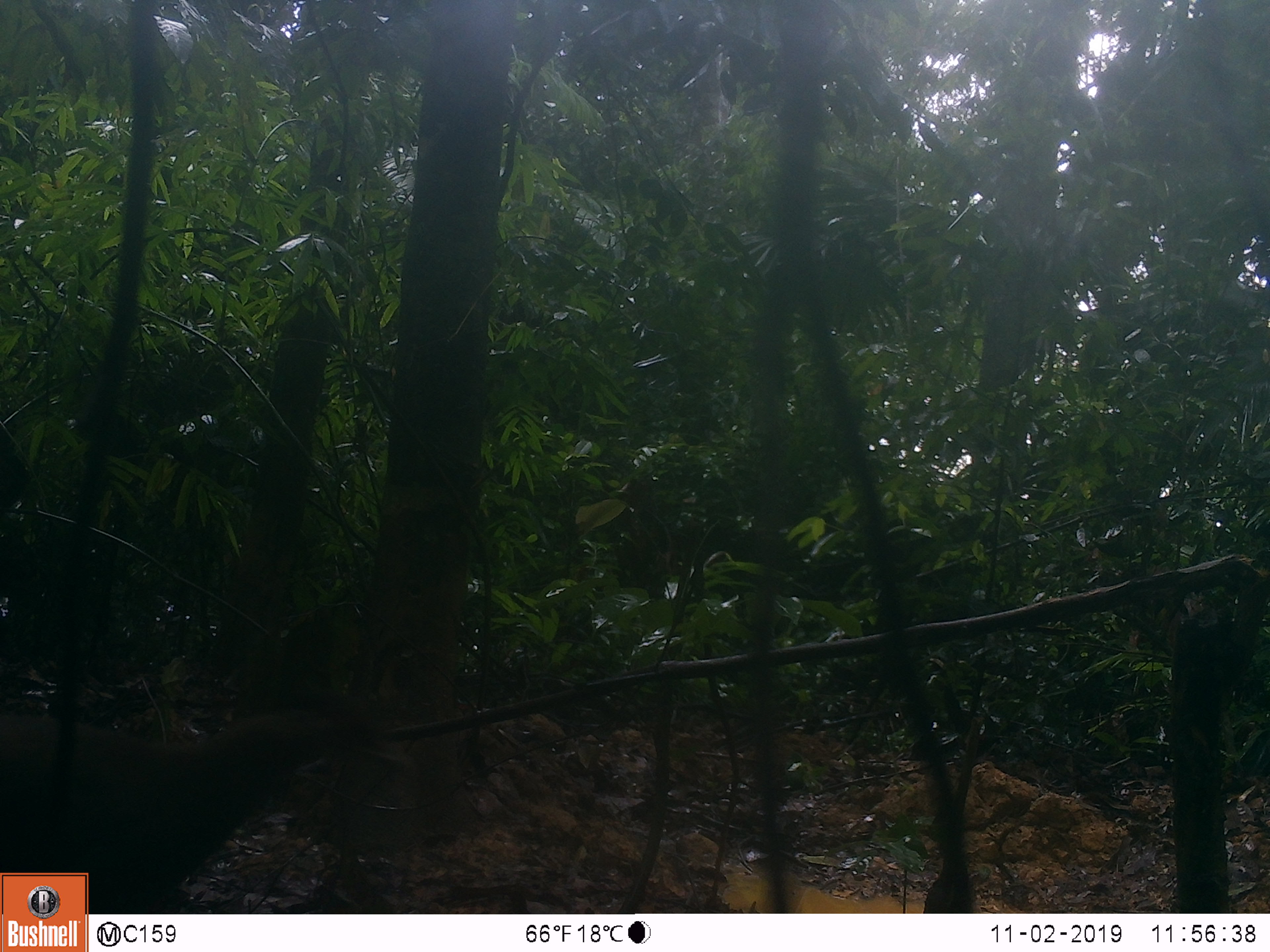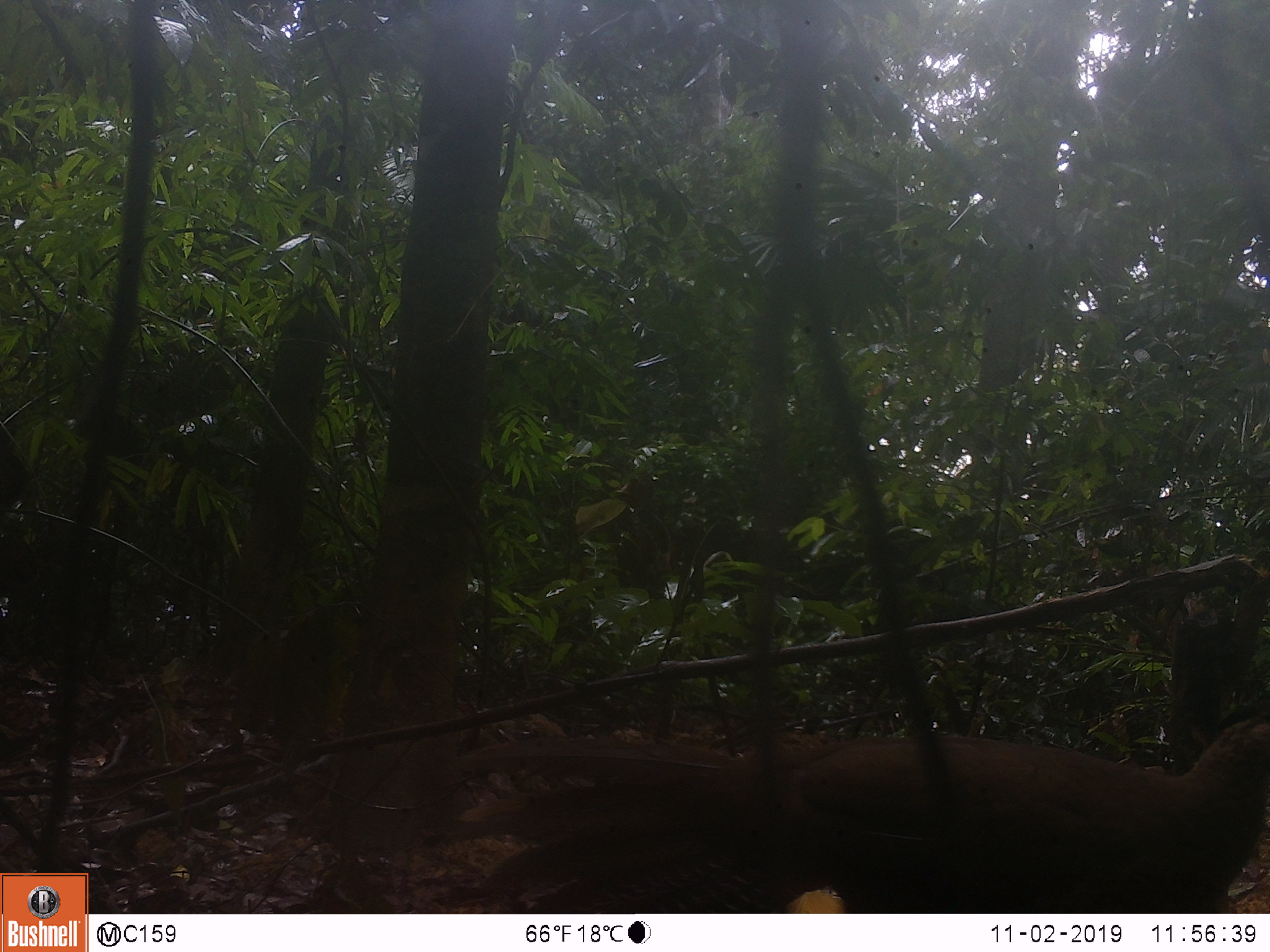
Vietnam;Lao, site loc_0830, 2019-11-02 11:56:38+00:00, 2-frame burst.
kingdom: Animalia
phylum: Chordata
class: Aves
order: Galliformes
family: Phasianidae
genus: Lophura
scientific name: Lophura nycthemera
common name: silver pheasant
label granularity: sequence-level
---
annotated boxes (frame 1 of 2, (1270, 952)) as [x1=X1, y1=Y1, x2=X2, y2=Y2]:
silver pheasant: [x1=2, y1=710, x2=378, y2=912]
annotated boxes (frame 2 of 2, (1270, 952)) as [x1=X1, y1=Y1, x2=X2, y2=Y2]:
silver pheasant: [x1=442, y1=713, x2=1269, y2=910]